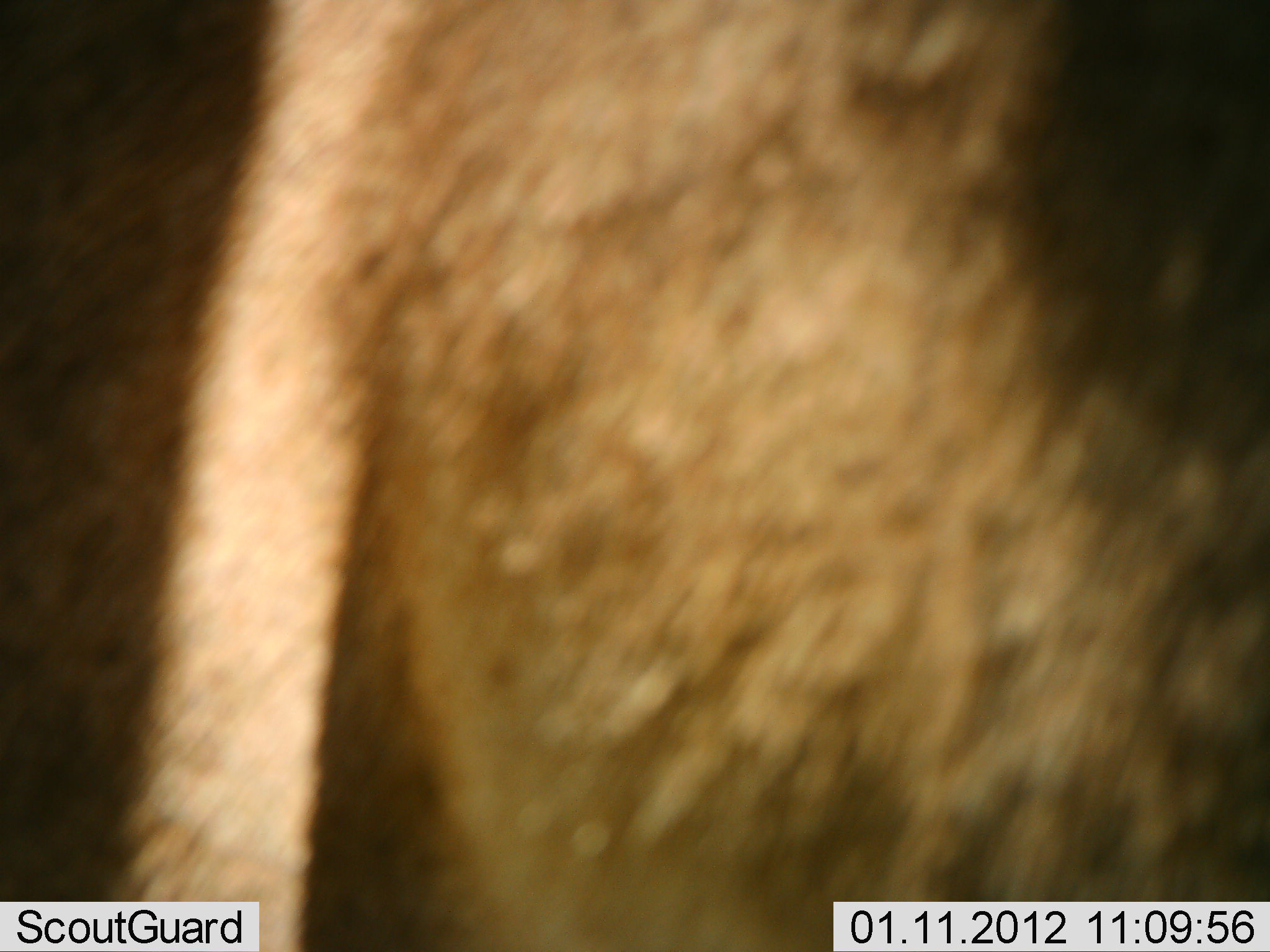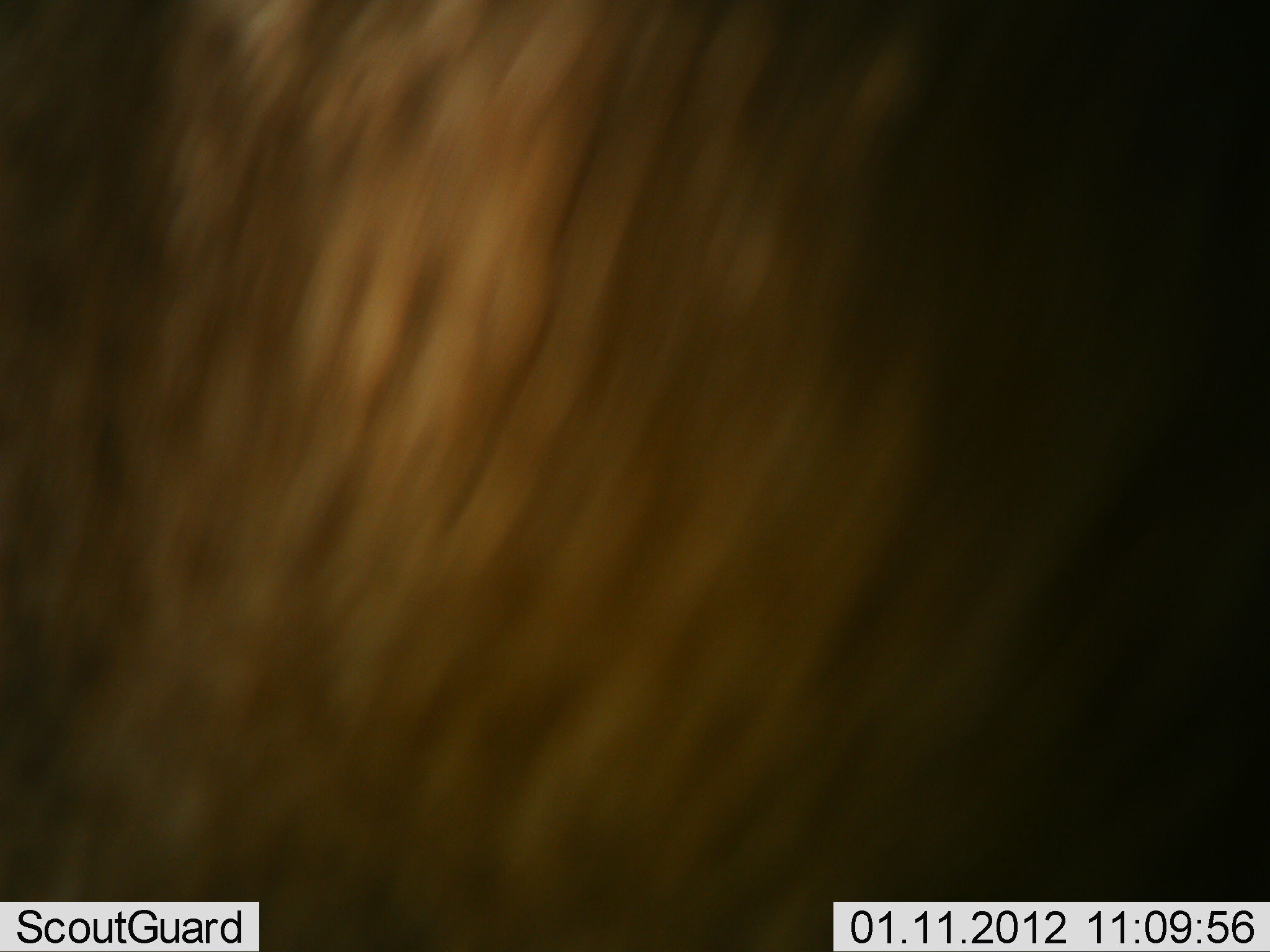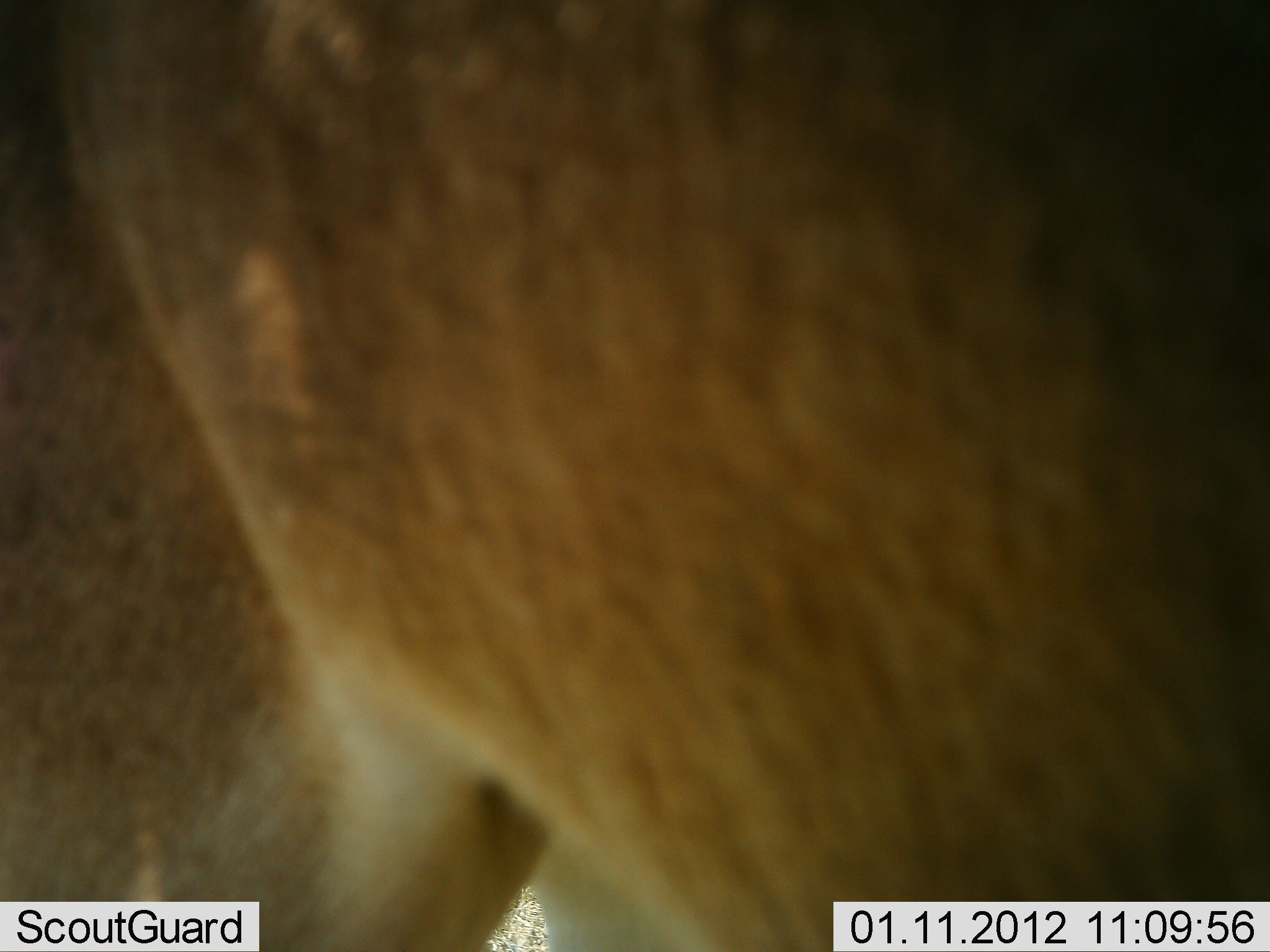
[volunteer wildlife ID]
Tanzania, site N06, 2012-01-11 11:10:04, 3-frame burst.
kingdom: Animalia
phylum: Chordata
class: Mammalia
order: Artiodactyla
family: Bovidae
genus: Connochaetes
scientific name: Connochaetes taurinus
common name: blue wildebeest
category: wildebeest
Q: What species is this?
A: Wildebeest (blue wildebeest) (Connochaetes taurinus).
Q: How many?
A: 1.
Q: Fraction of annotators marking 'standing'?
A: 100%.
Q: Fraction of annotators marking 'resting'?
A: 0%.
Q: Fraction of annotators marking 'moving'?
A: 0%.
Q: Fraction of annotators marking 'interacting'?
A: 0%.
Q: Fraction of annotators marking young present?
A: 0%.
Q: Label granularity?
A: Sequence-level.